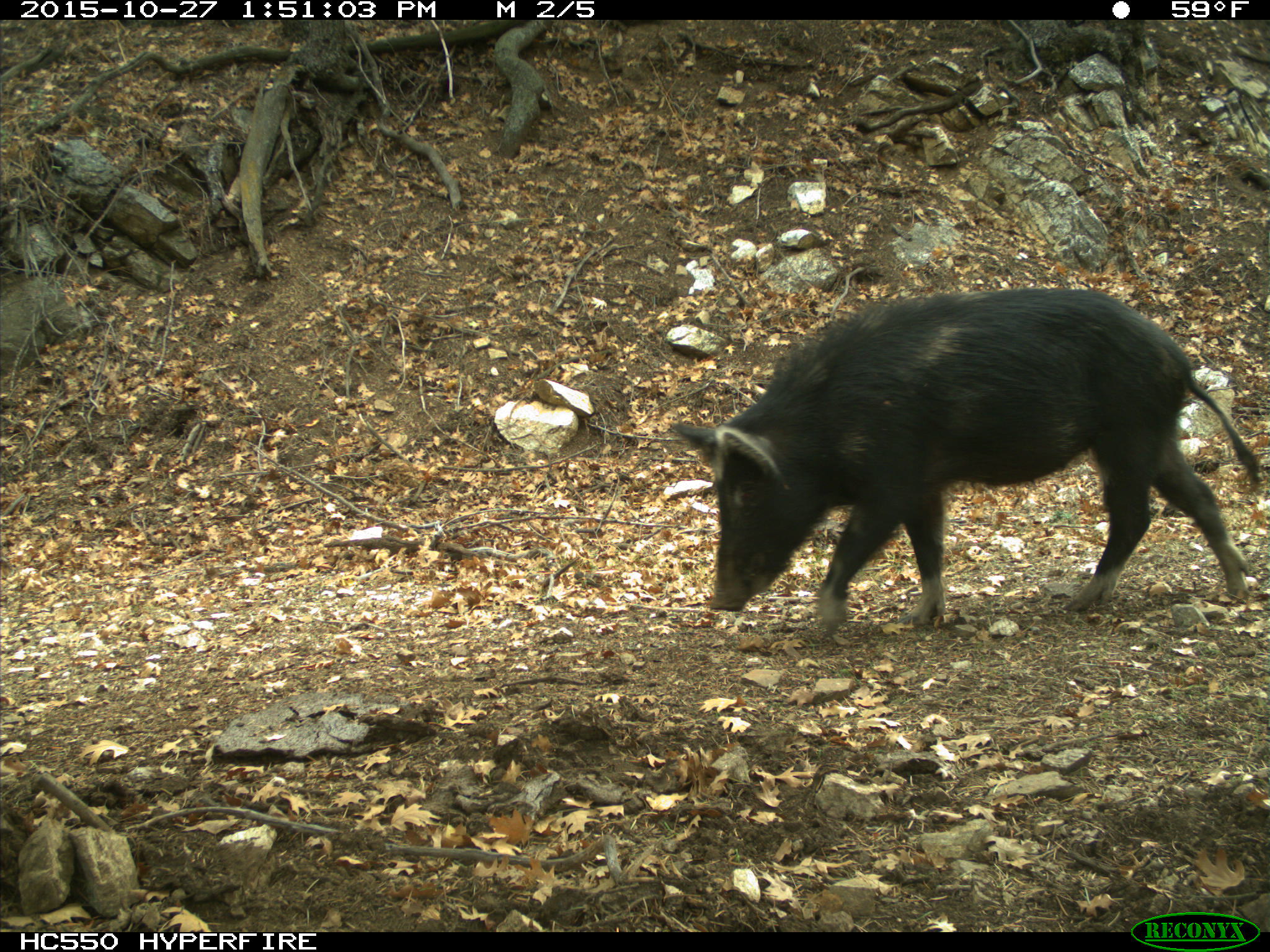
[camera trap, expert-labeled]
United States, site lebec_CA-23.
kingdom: Animalia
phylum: Chordata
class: Mammalia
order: Artiodactyla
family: Suidae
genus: Sus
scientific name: Sus scrofa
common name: wild boar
Sus scrofa (wild boar).